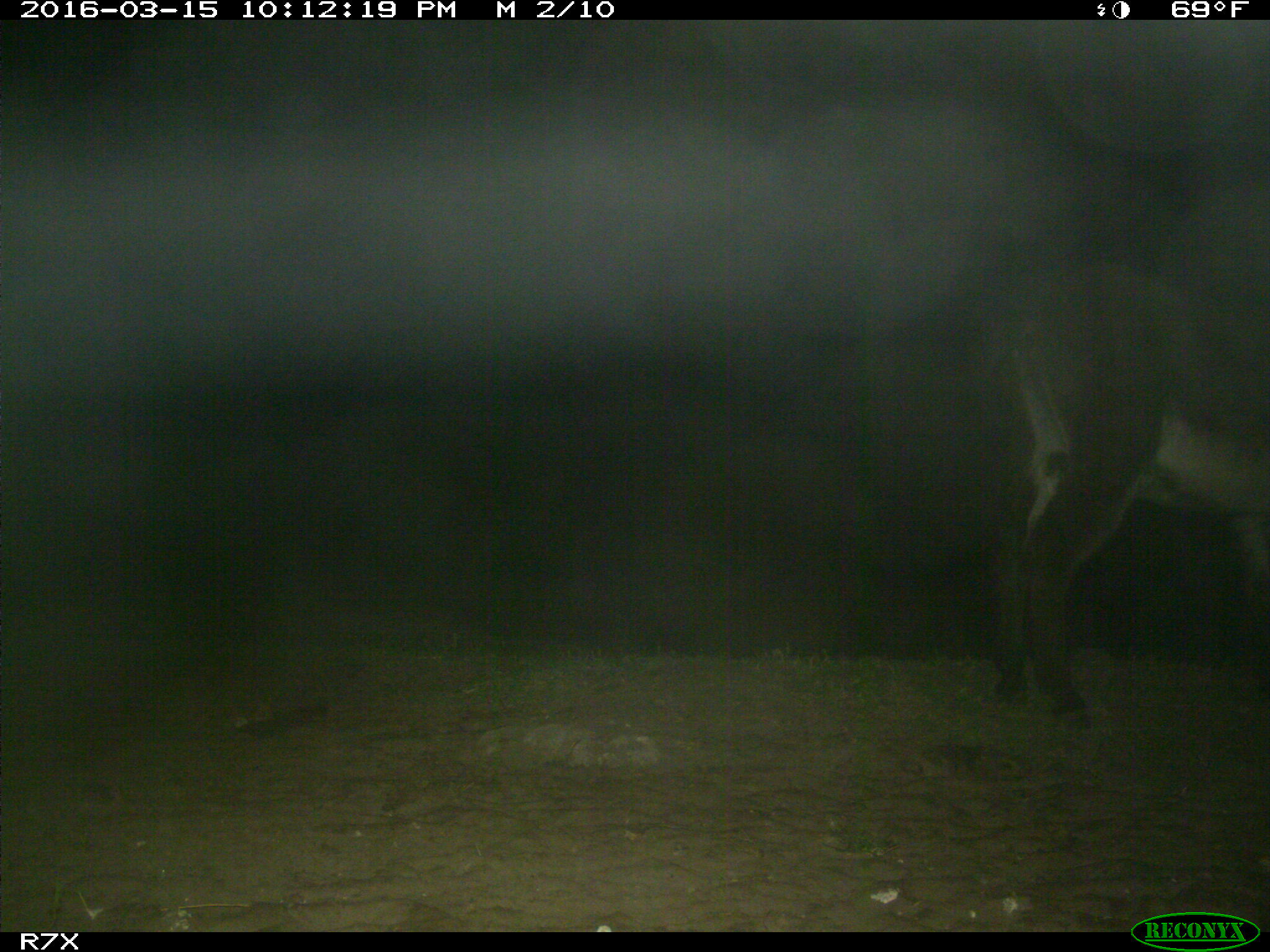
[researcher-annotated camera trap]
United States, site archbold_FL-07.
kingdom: Animalia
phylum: Chordata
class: Mammalia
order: Perissodactyla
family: Equidae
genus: Equus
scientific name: Equus africanus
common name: african wild ass